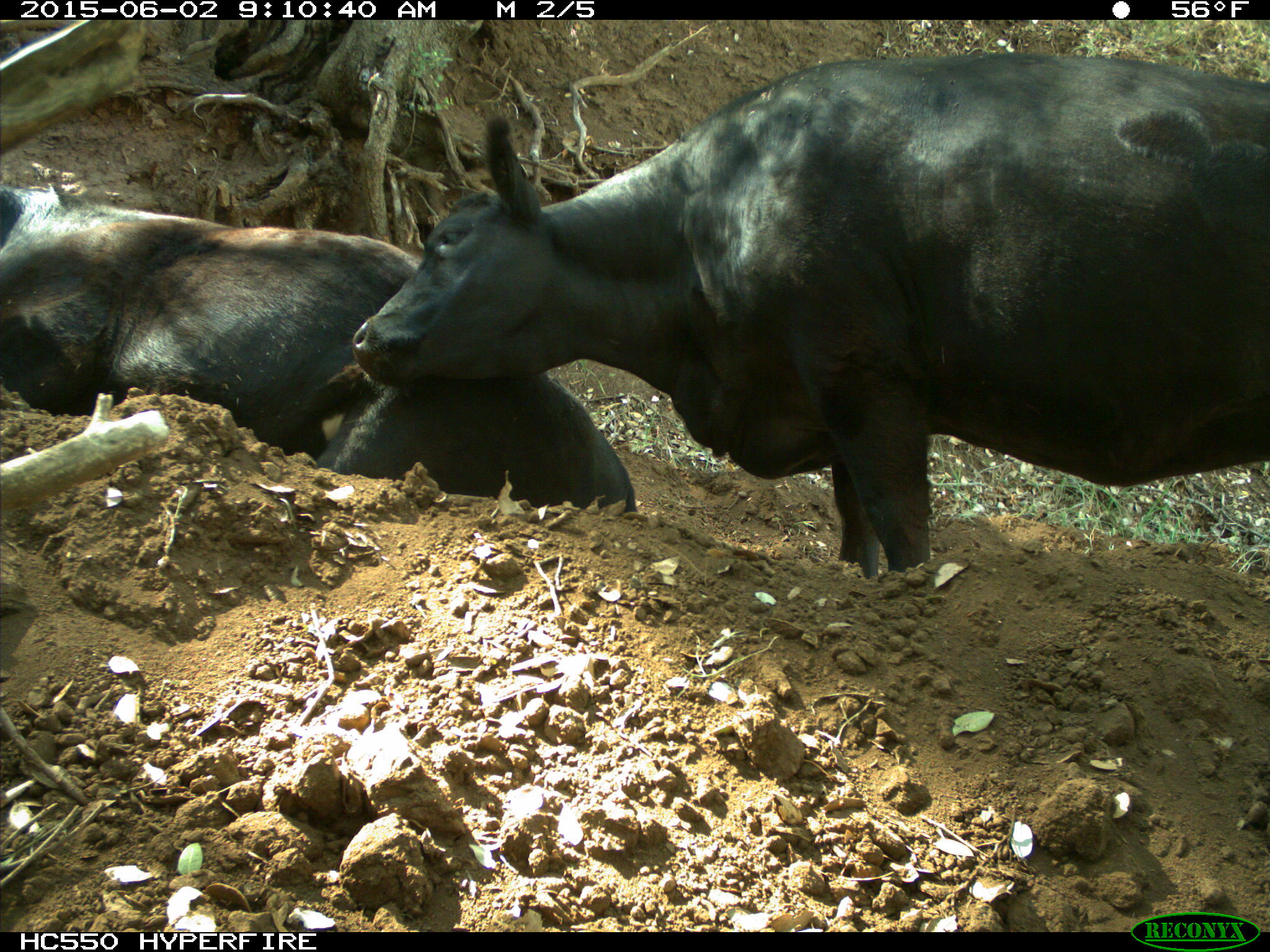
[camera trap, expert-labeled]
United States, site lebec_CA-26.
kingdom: Animalia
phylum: Chordata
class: Mammalia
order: Artiodactyla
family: Bovidae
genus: Bos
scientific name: Bos taurus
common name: domestic cow